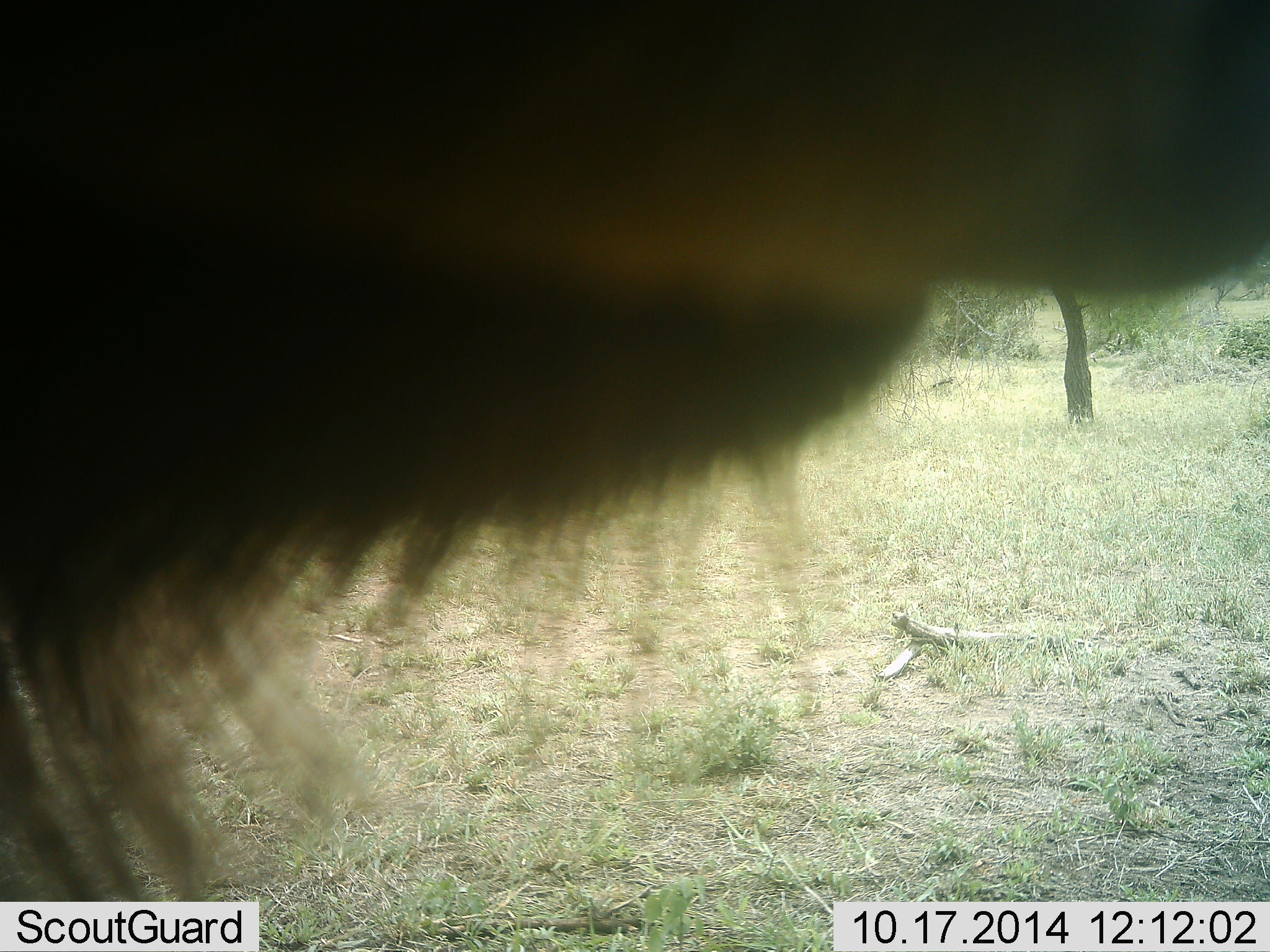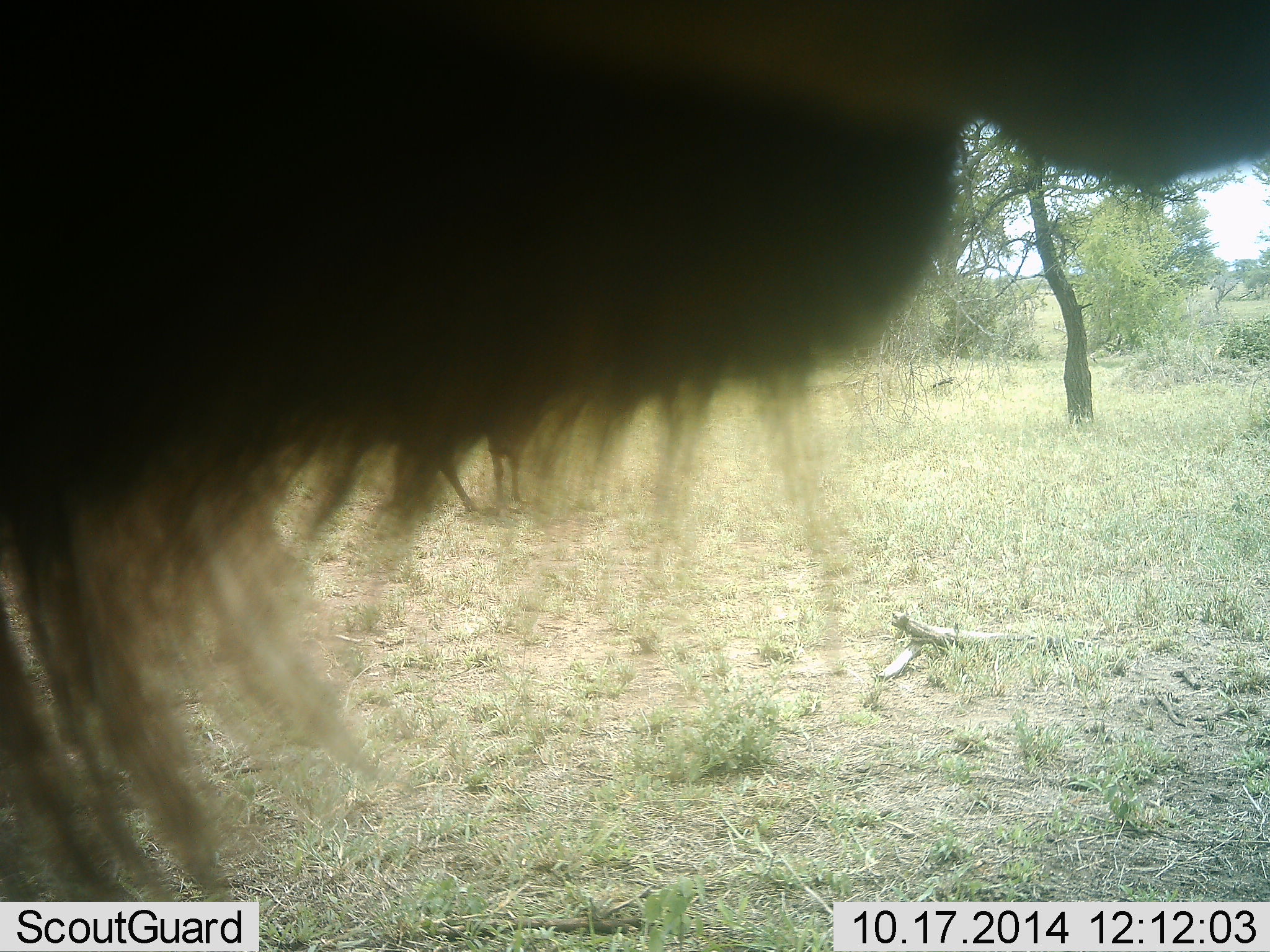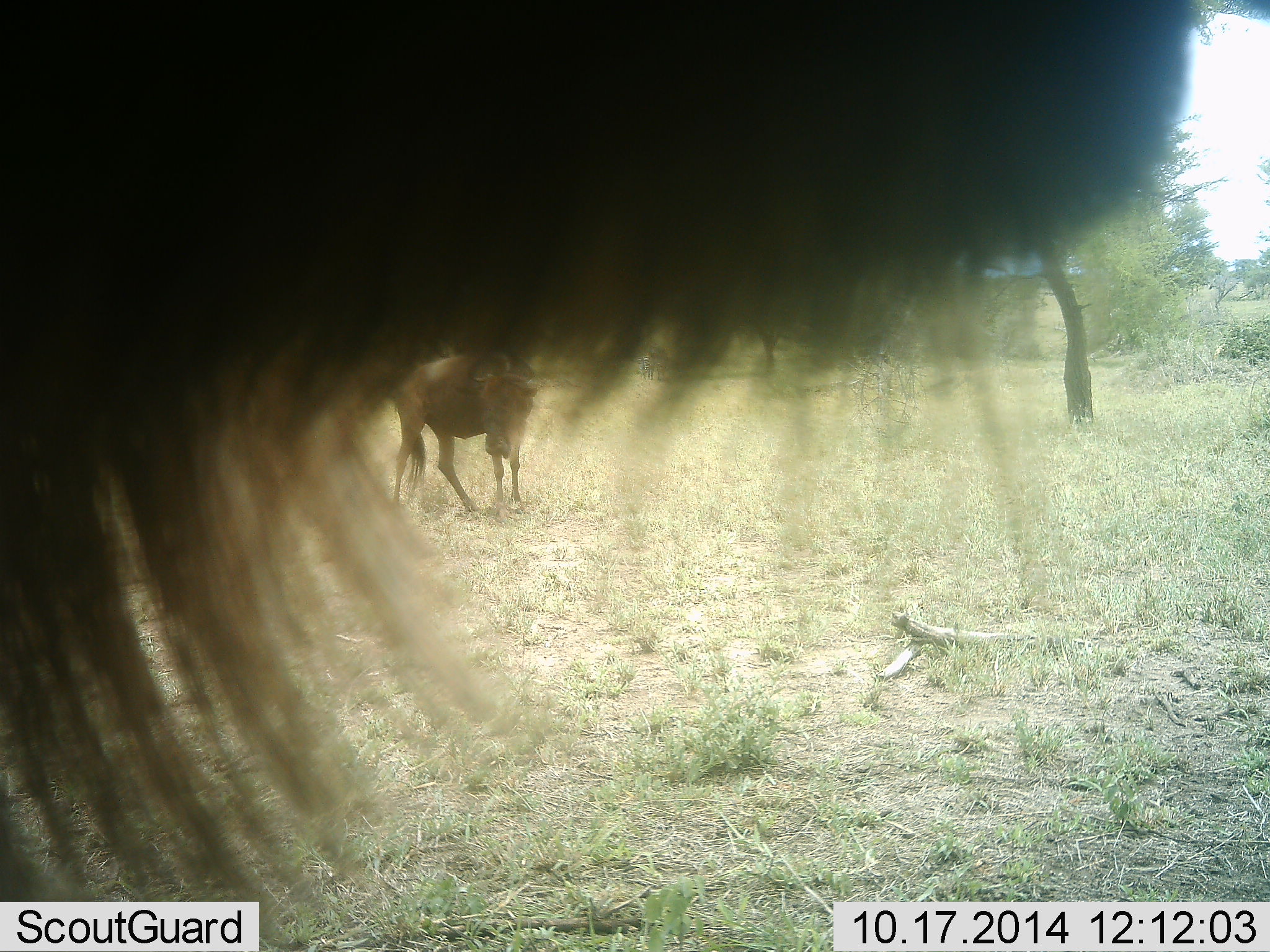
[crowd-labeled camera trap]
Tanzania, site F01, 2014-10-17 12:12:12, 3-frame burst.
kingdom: Animalia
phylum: Chordata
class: Mammalia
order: Artiodactyla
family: Bovidae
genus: Connochaetes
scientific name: Connochaetes taurinus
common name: blue wildebeest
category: wildebeest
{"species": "wildebeest (blue wildebeest) (Connochaetes taurinus)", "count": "2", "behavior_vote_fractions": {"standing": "90%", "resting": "0%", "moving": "10%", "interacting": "10%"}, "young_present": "10%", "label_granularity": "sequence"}